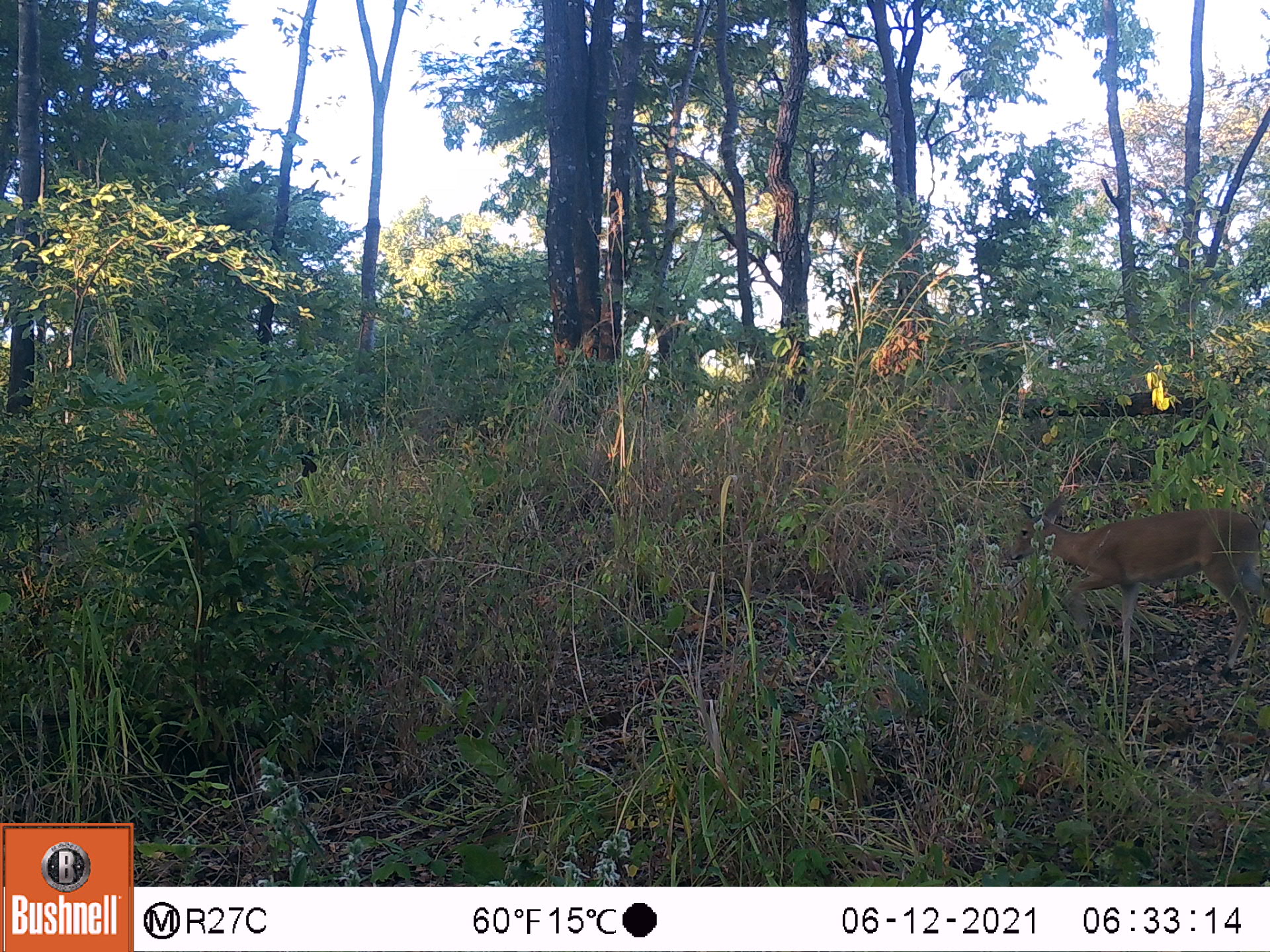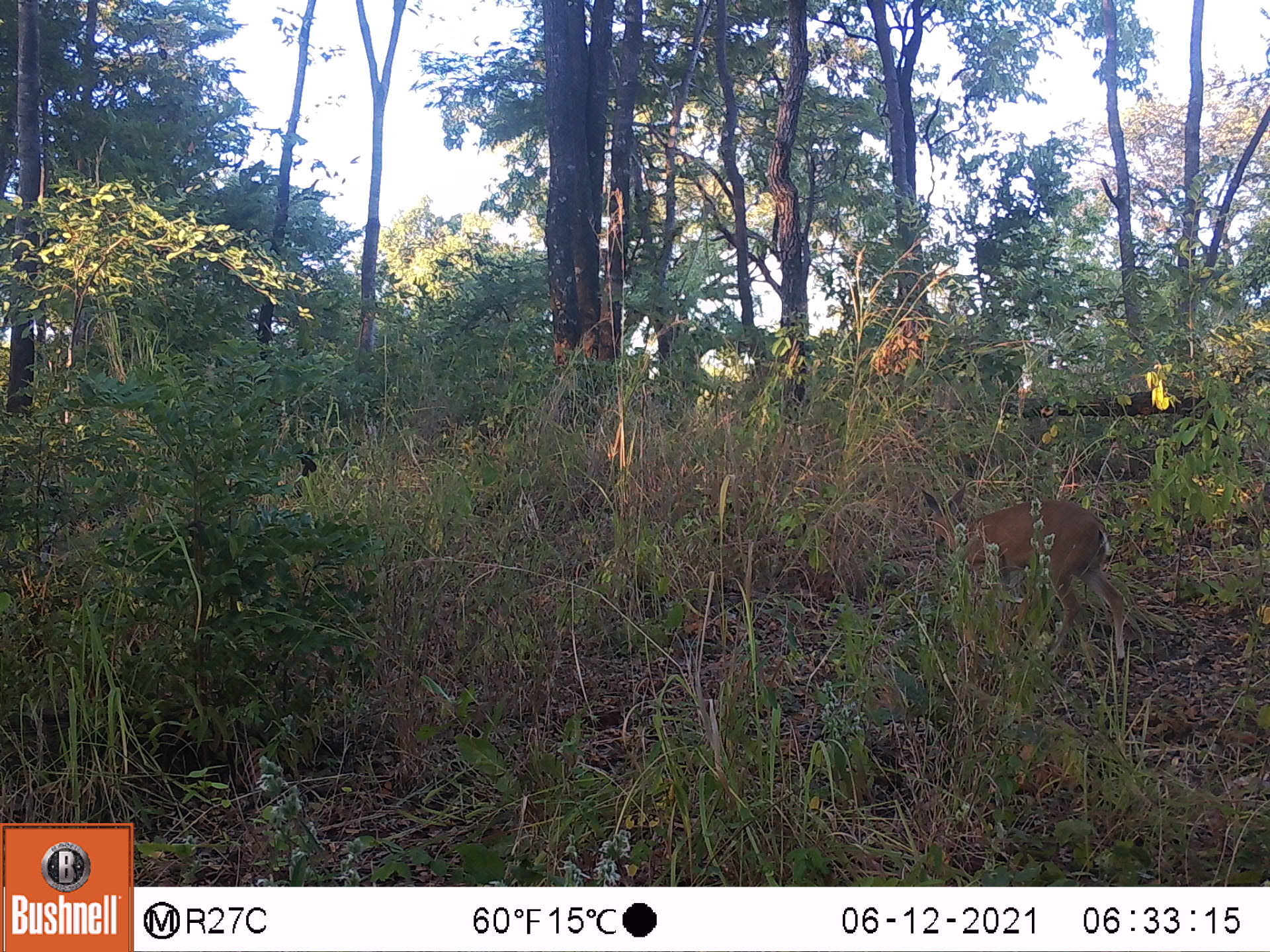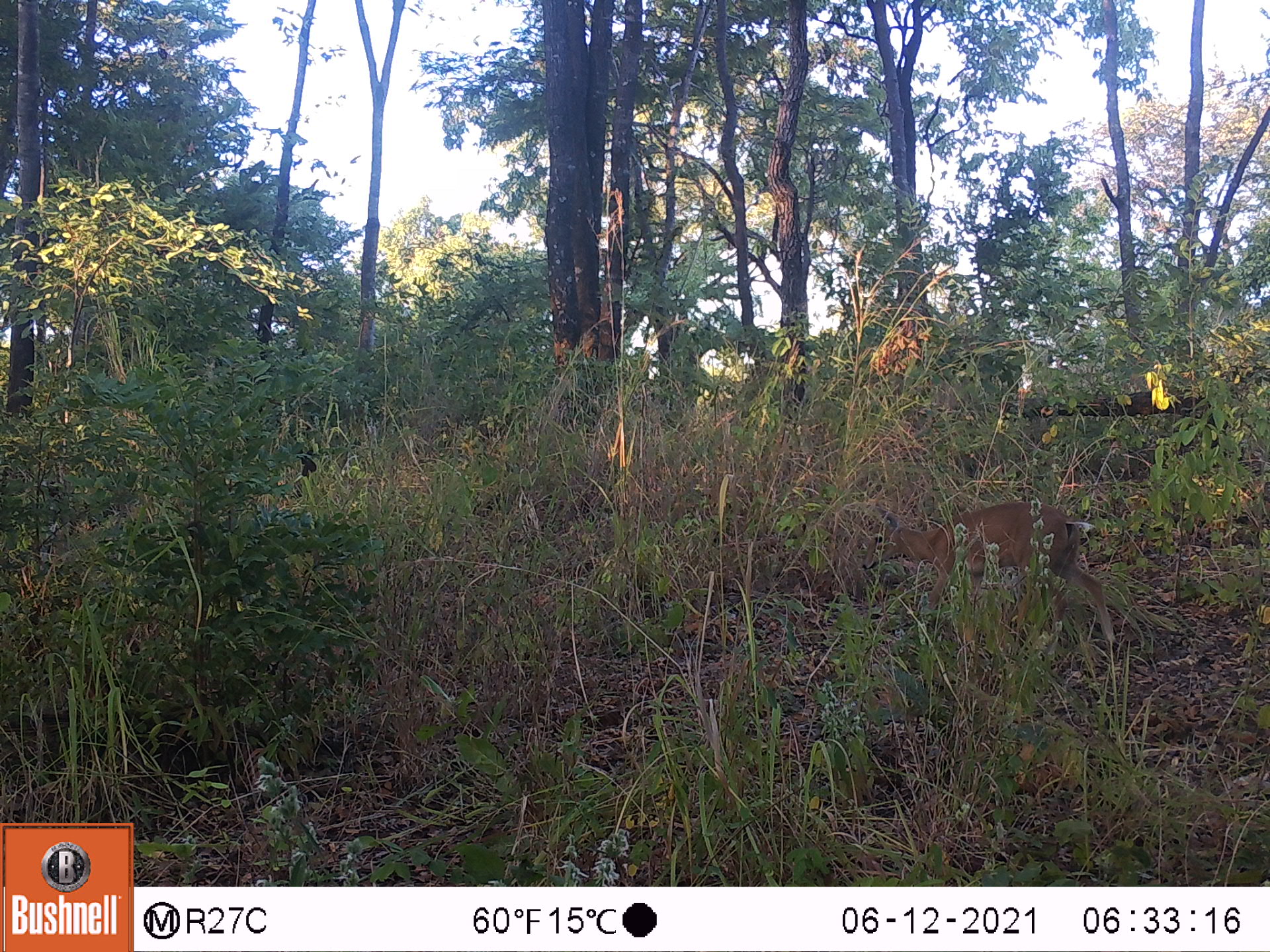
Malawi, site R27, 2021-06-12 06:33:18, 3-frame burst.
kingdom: Animalia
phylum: Chordata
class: Mammalia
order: Artiodactyla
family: Bovidae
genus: Sylvicapra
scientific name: Sylvicapra grimmia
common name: common duiker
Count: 1.